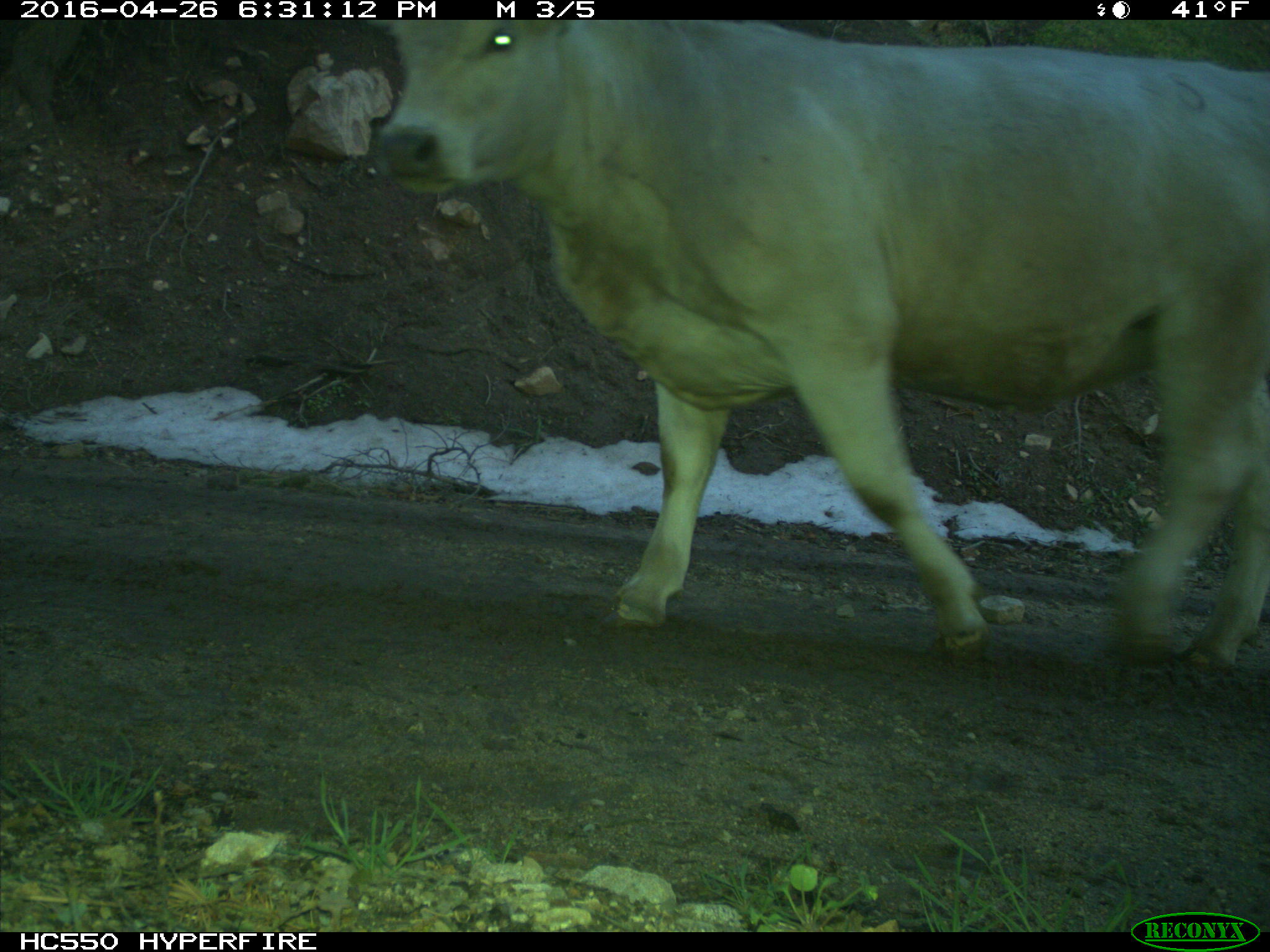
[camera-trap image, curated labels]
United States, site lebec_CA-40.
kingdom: Animalia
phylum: Chordata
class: Mammalia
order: Artiodactyla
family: Bovidae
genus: Bos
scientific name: Bos taurus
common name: domestic cow